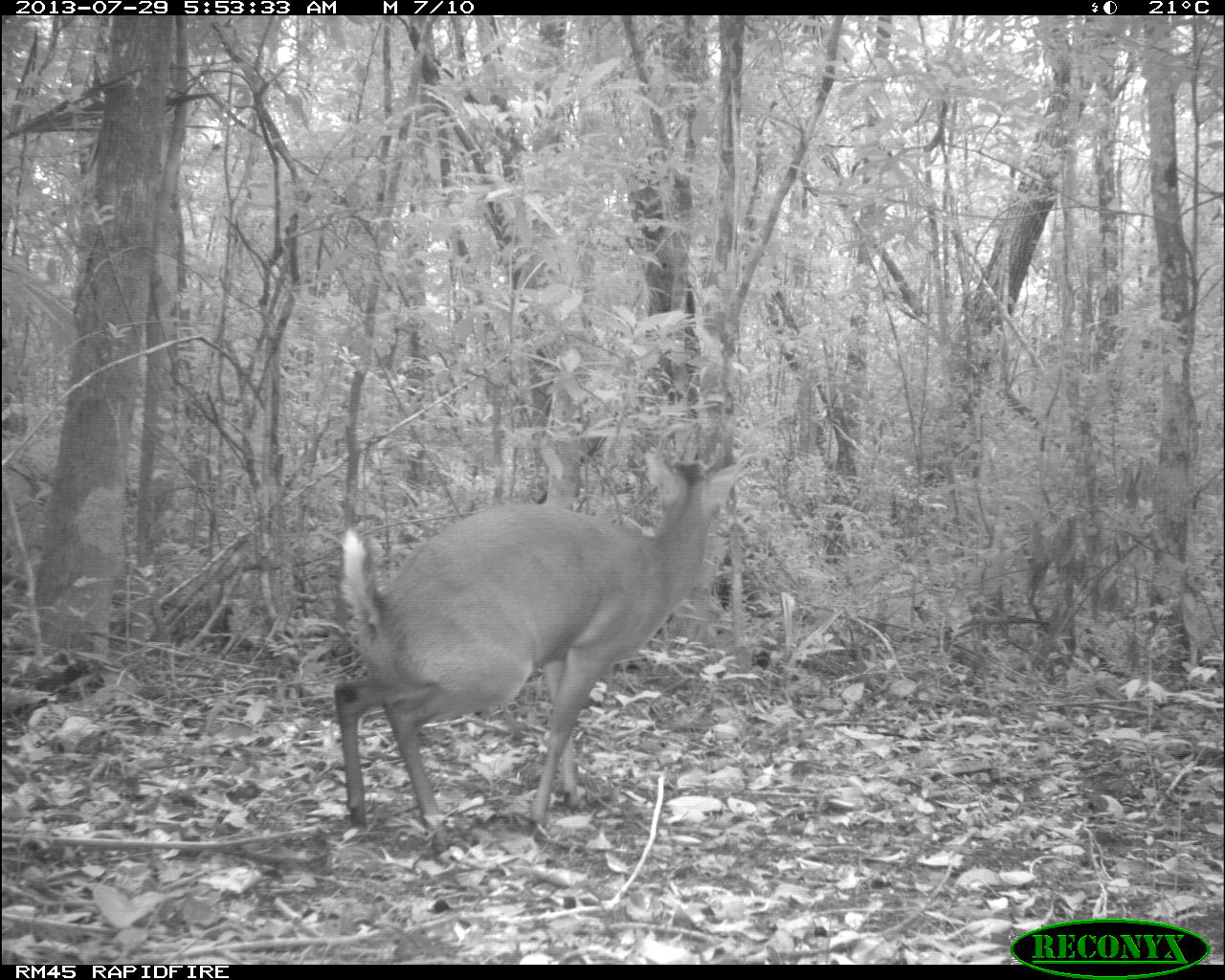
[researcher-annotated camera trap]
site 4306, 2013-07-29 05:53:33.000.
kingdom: Animalia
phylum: Chordata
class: Mammalia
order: Artiodactyla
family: Cervidae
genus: Mazama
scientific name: Mazama temama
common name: central american red brocket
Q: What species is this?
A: Mazama temama (central american red brocket).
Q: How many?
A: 1.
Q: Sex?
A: Male.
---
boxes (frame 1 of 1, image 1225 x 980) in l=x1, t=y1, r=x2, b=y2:
mazama temama: l=333, t=447, r=745, b=848